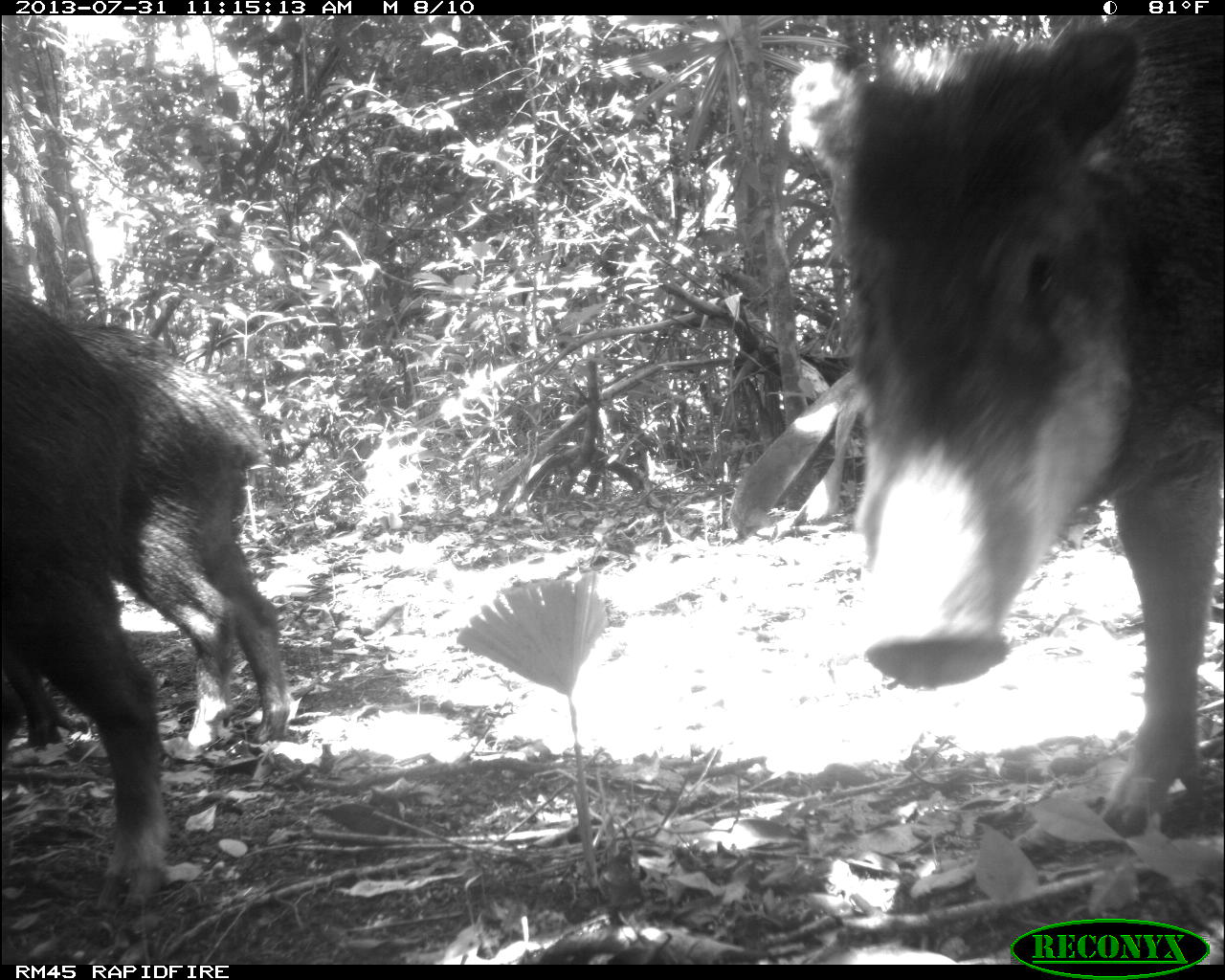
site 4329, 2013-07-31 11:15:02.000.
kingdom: Animalia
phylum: Chordata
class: Mammalia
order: Artiodactyla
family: Tayassuidae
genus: Tayassu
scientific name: Tayassu pecari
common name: white-lipped peccary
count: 3